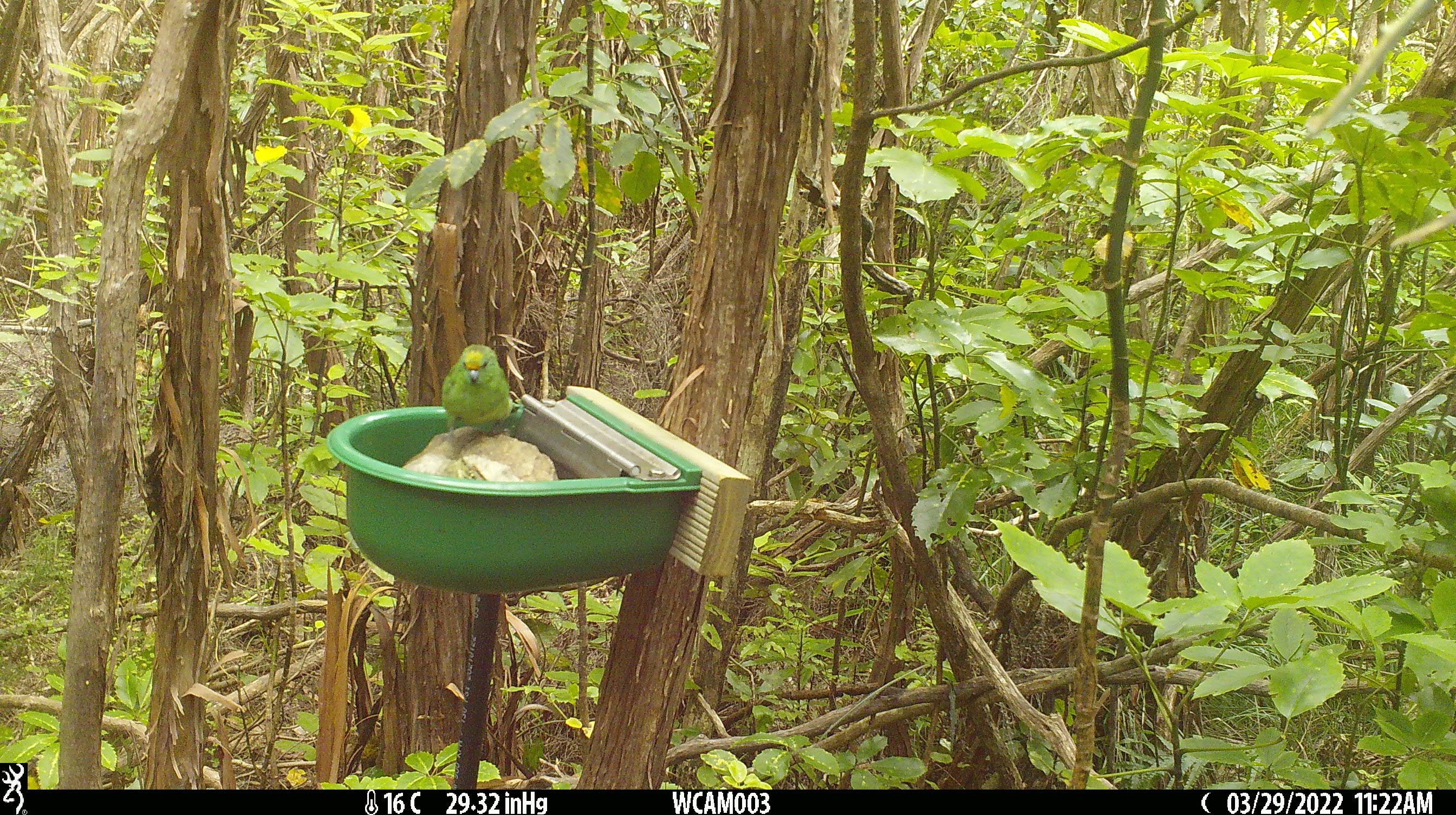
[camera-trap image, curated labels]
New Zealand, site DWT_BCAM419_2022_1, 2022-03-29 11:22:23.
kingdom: Animalia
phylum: Chordata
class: Aves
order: Psittaciformes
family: Psittaculidae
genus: Cyanoramphus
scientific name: Cyanoramphus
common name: parakeet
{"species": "parakeet (Cyanoramphus)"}